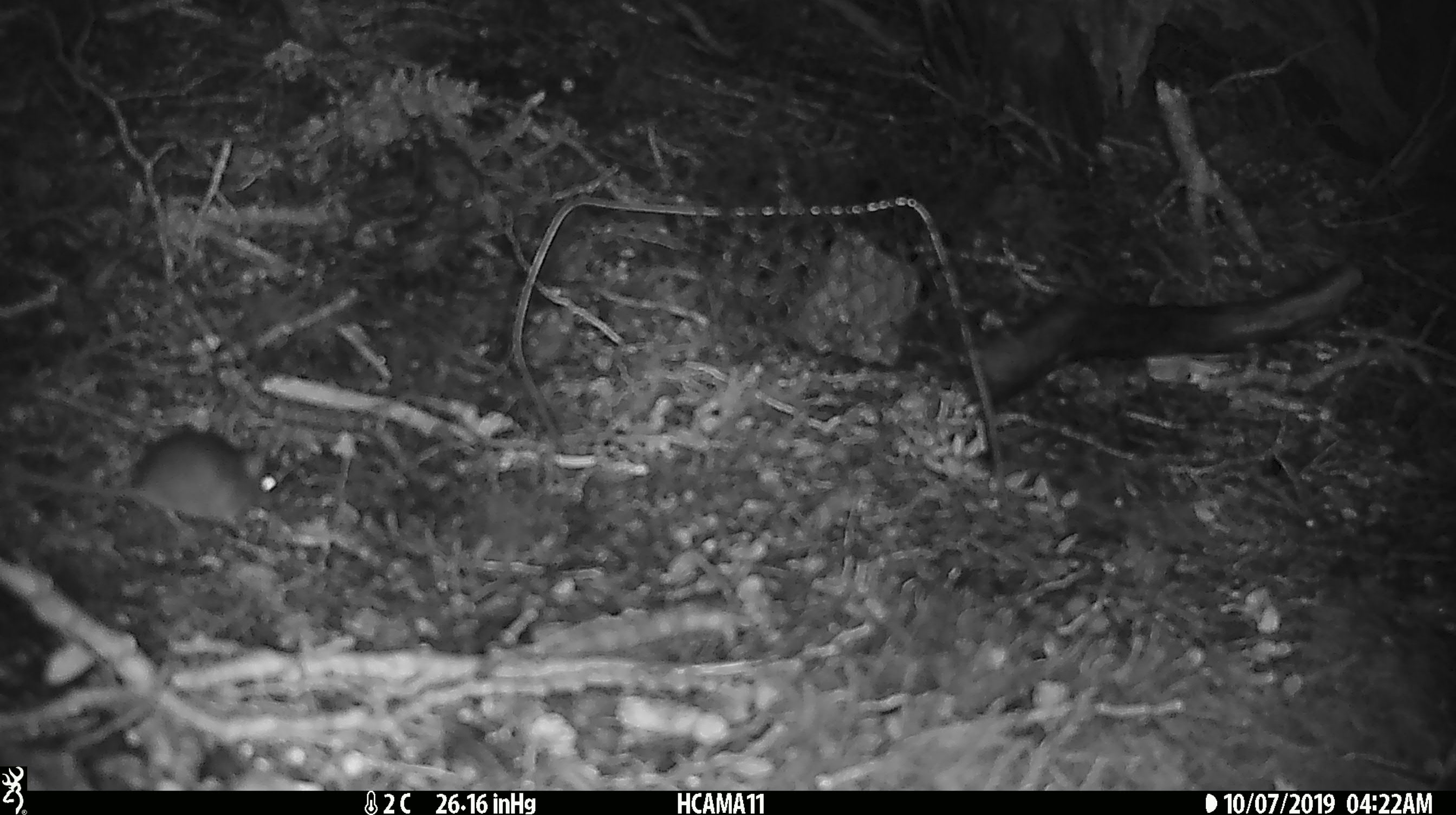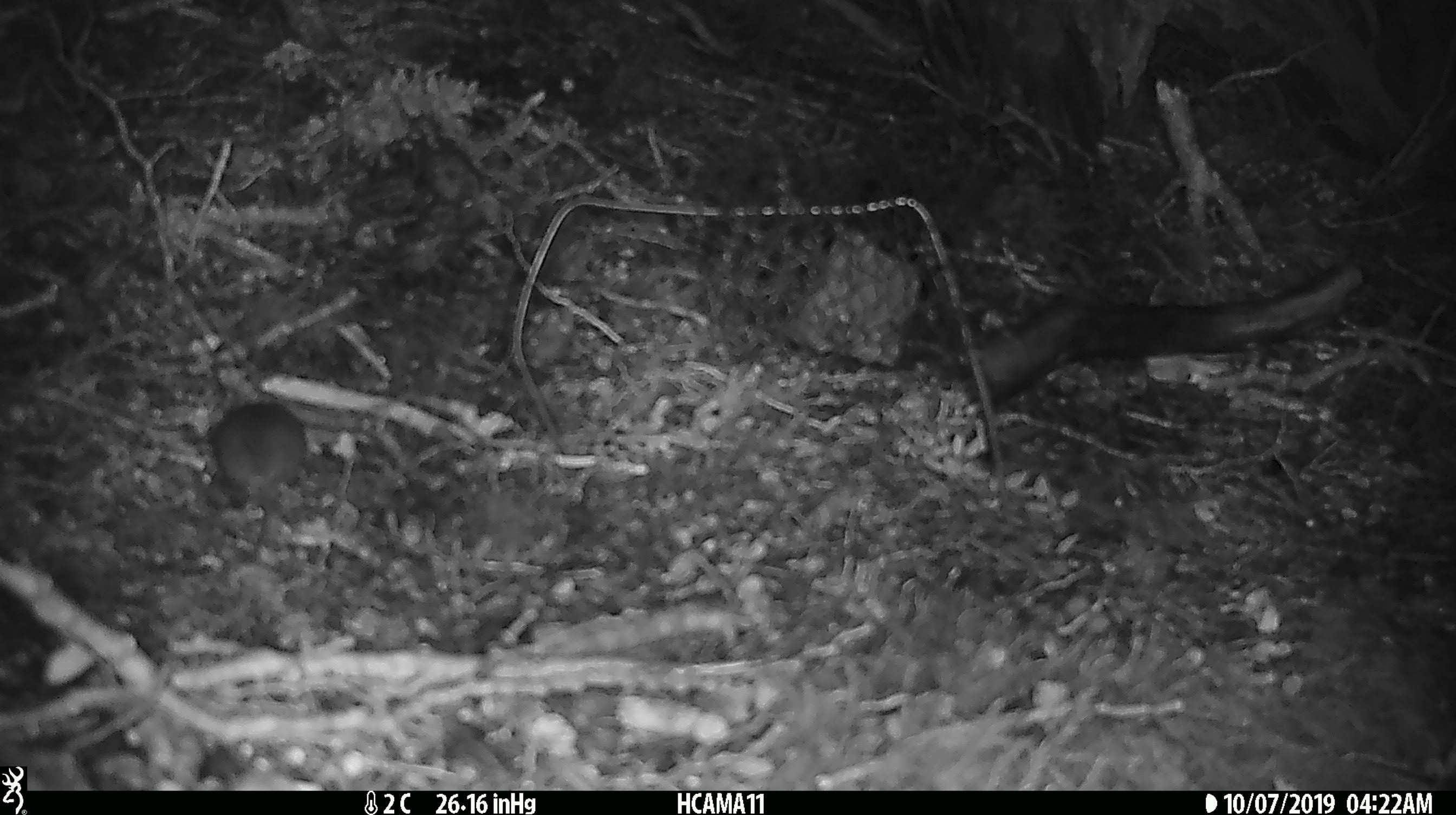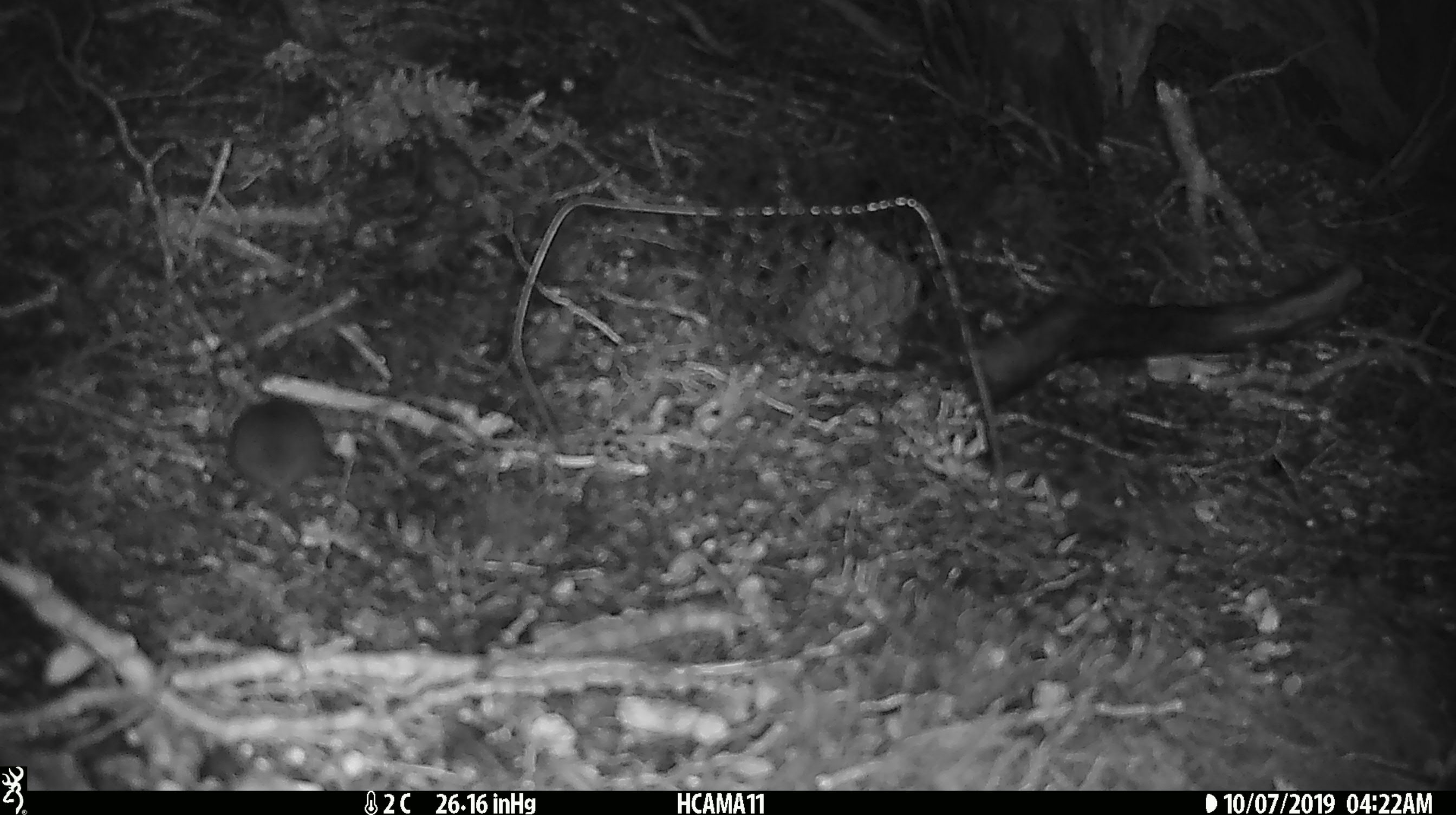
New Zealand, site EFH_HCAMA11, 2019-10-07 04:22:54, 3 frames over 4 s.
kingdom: Animalia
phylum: Chordata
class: Mammalia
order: Rodentia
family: Muridae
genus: Mus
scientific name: Mus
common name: mouse